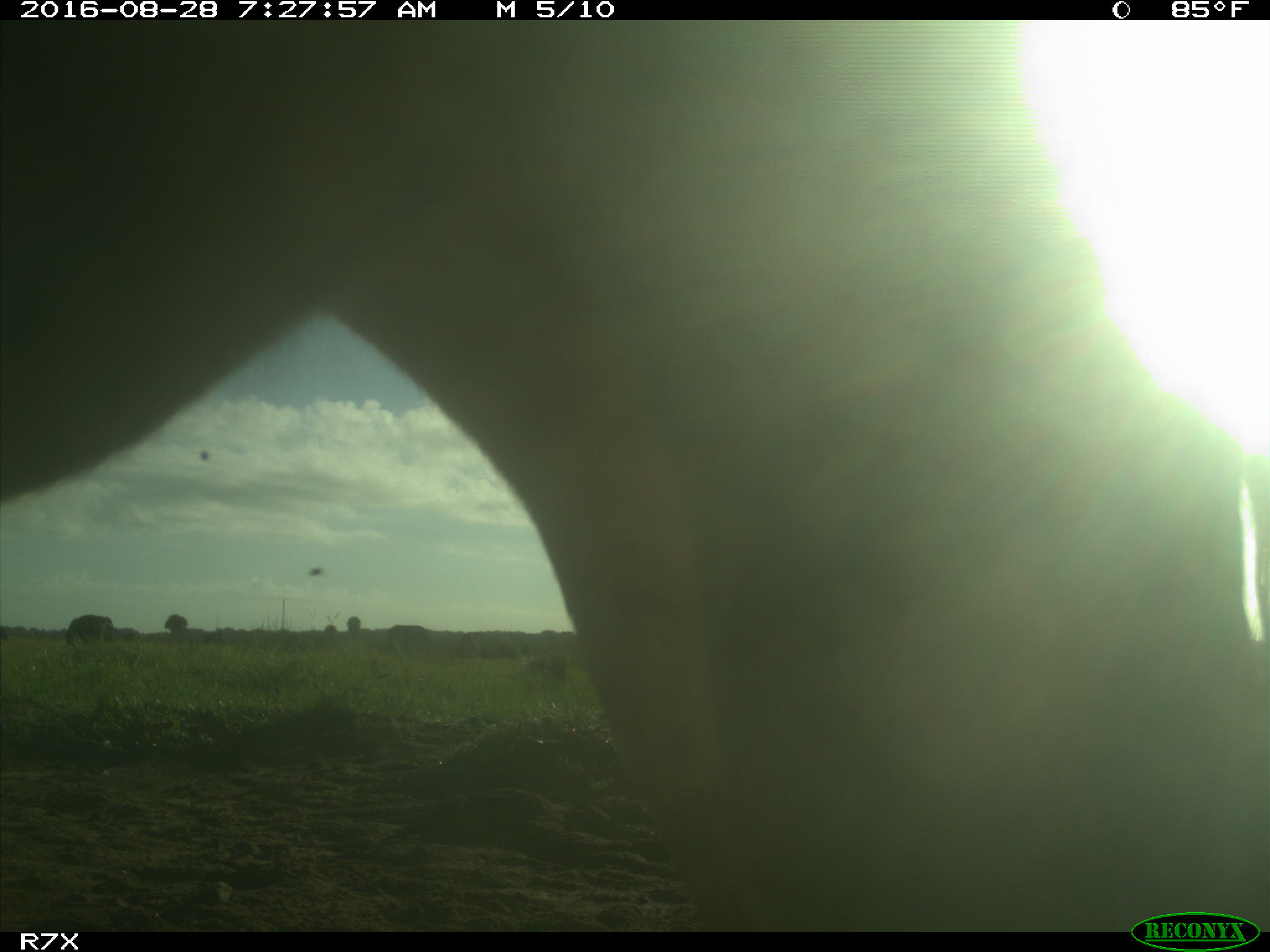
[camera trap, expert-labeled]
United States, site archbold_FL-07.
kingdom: Animalia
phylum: Chordata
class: Mammalia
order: Artiodactyla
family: Bovidae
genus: Bos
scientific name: Bos taurus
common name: domestic cow